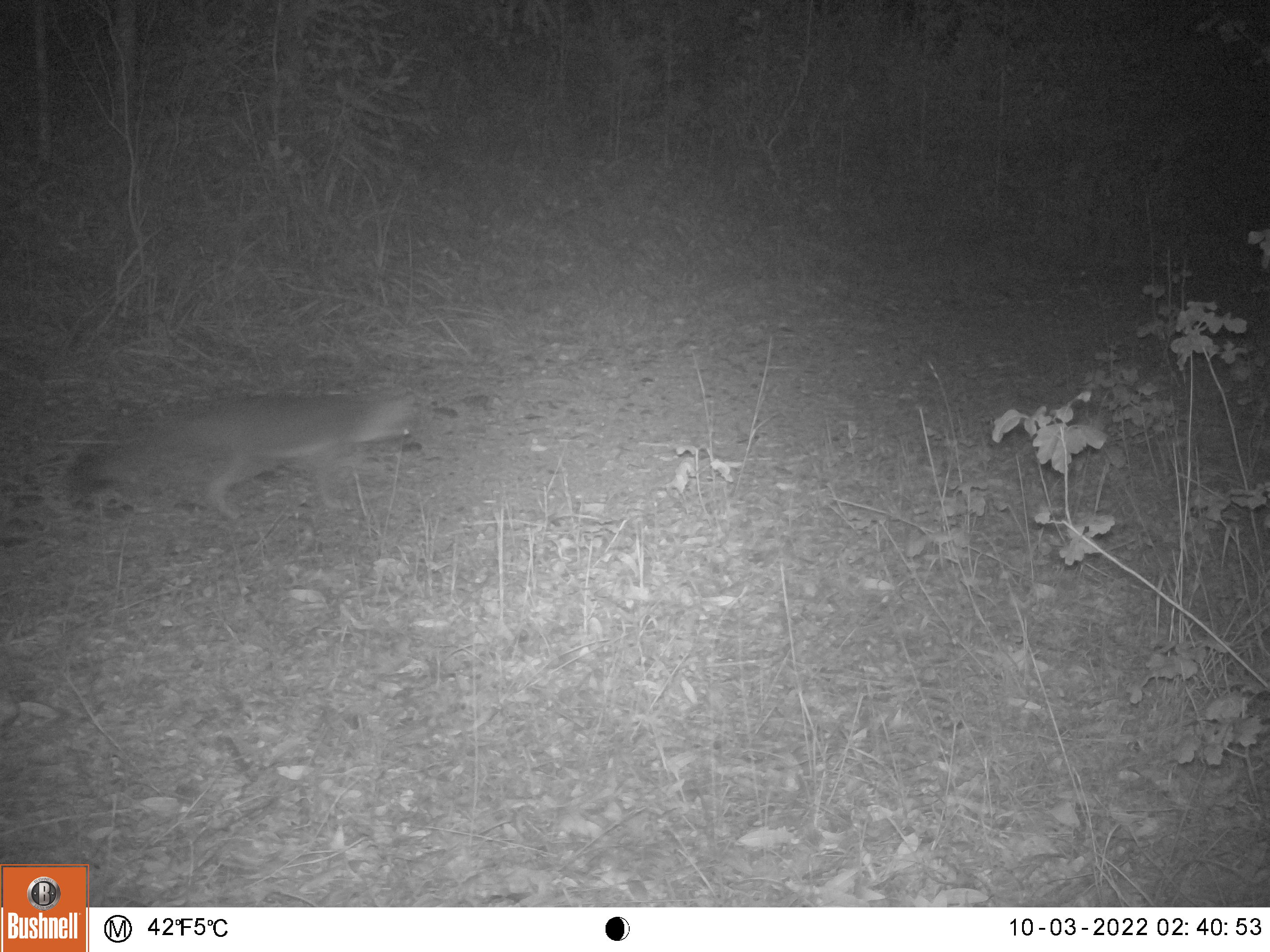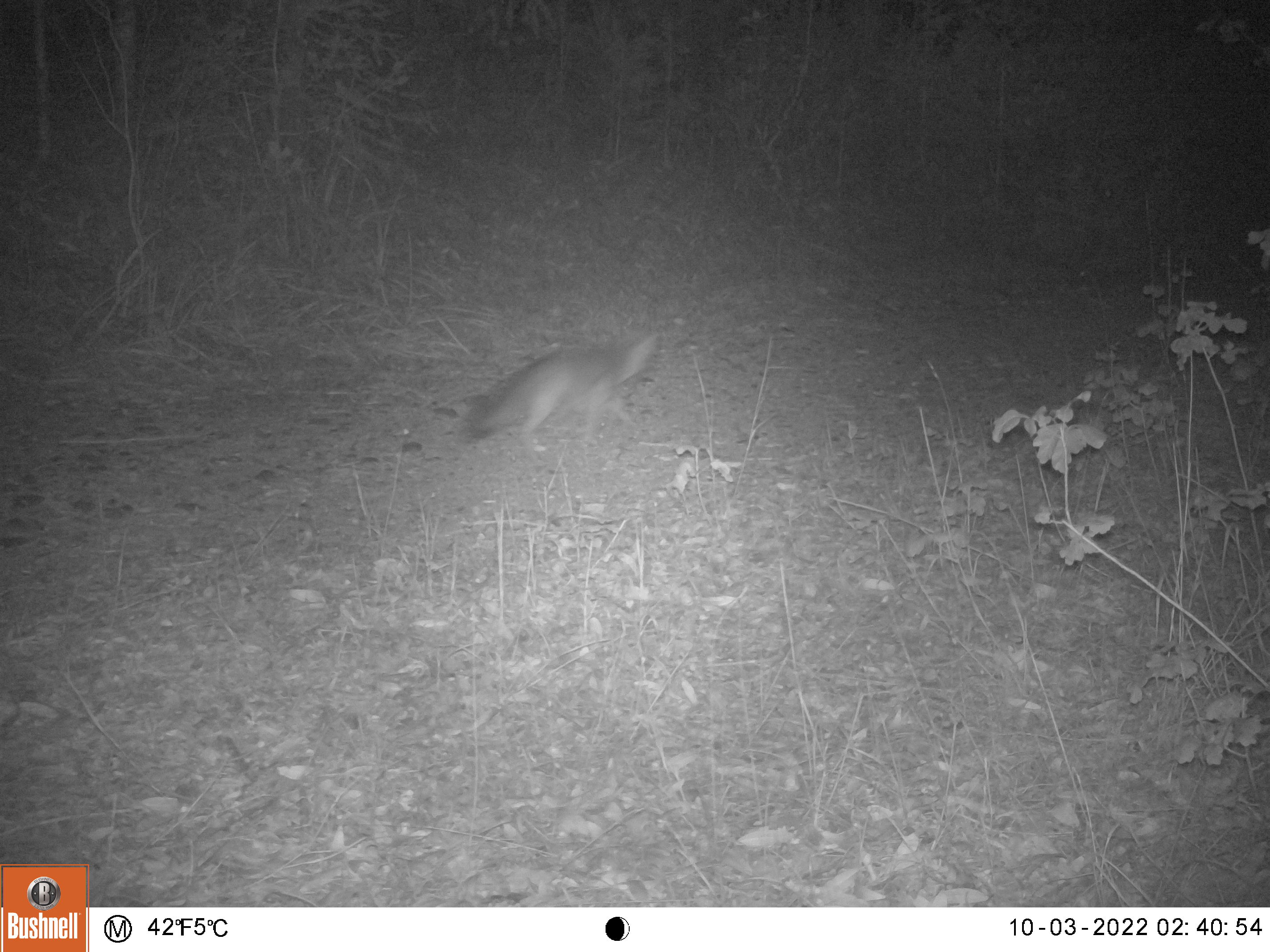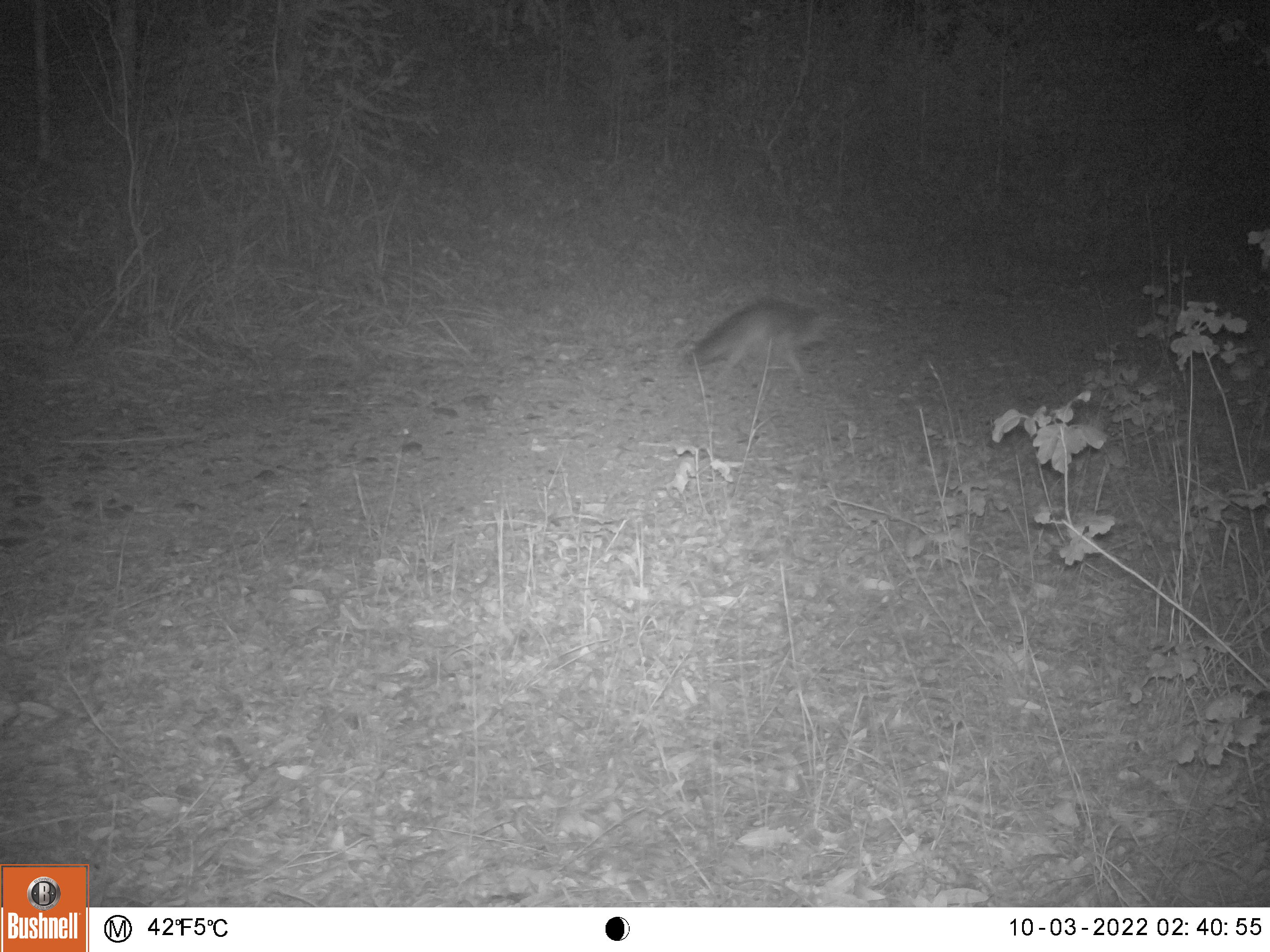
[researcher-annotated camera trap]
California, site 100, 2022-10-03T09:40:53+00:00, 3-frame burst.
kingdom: Animalia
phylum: Chordata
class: Mammalia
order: Carnivora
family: Canidae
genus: Urocyon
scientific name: Urocyon cinereoargenteus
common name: gray fox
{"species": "gray fox (Urocyon cinereoargenteus)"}